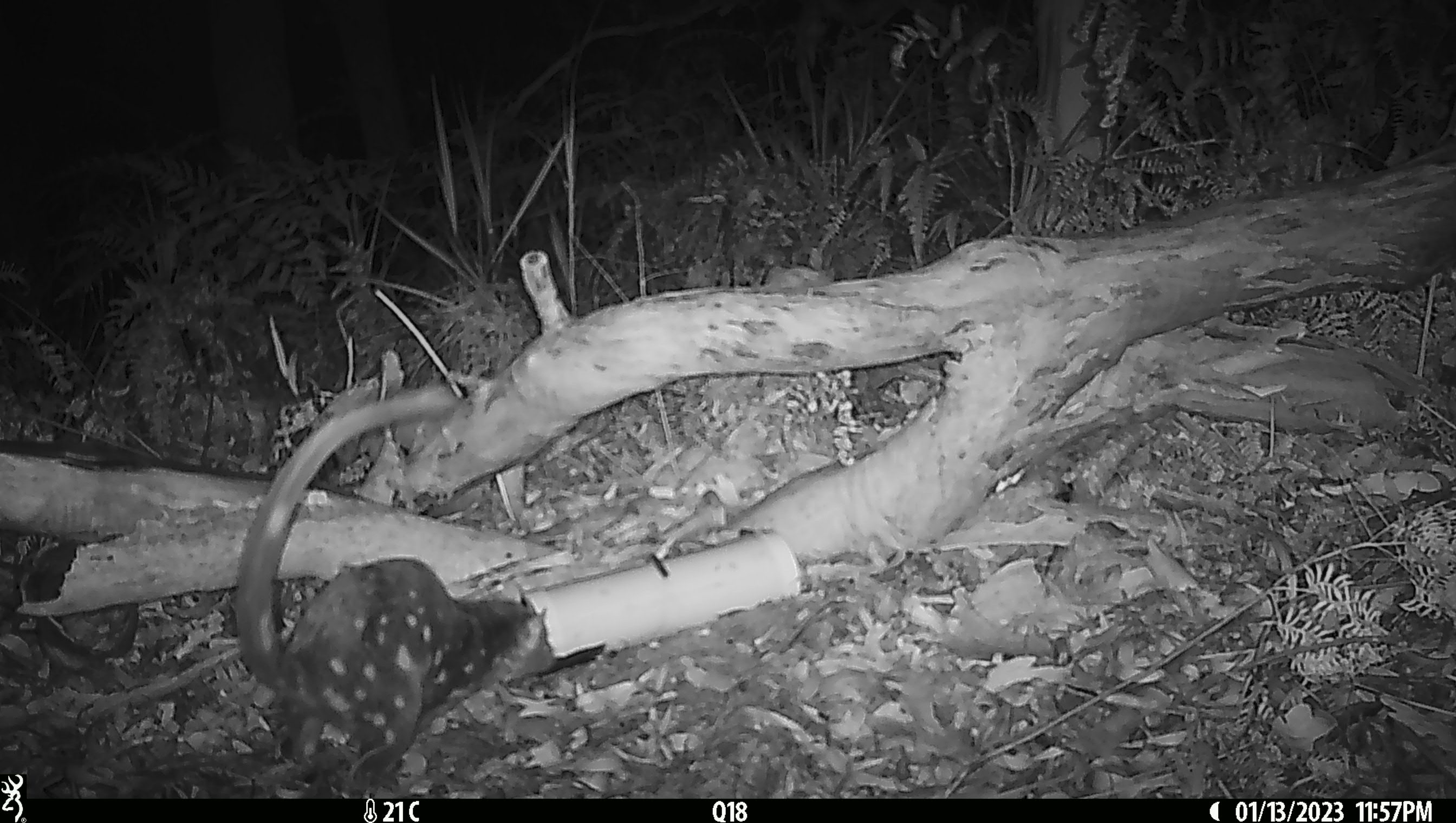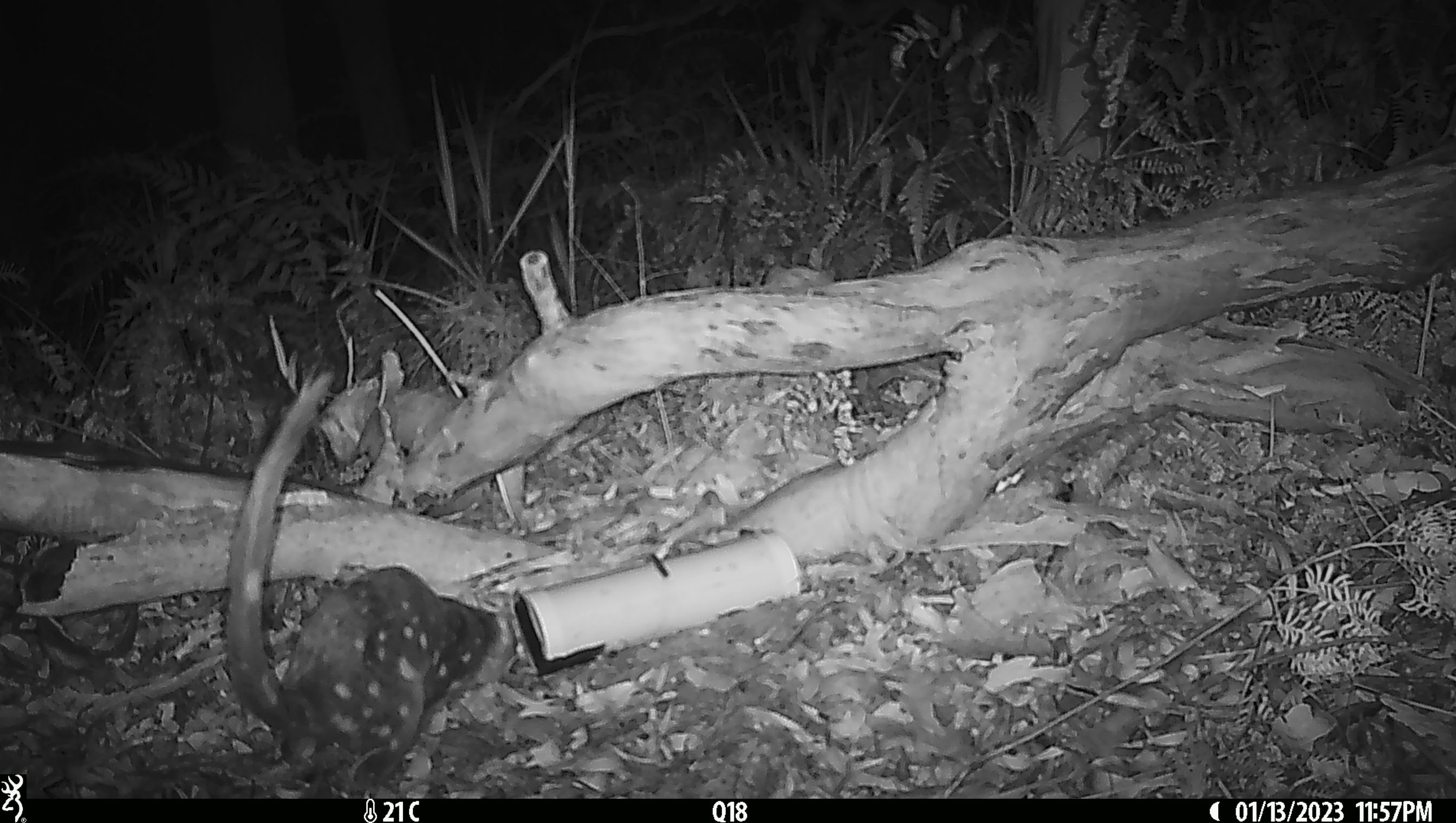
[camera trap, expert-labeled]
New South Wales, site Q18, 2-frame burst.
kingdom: Animalia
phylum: Chordata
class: Mammalia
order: Dasyuromorphia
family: Dasyuridae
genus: Dasyurus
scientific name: Dasyurus maculatus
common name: spotted-tailed quoll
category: quoll